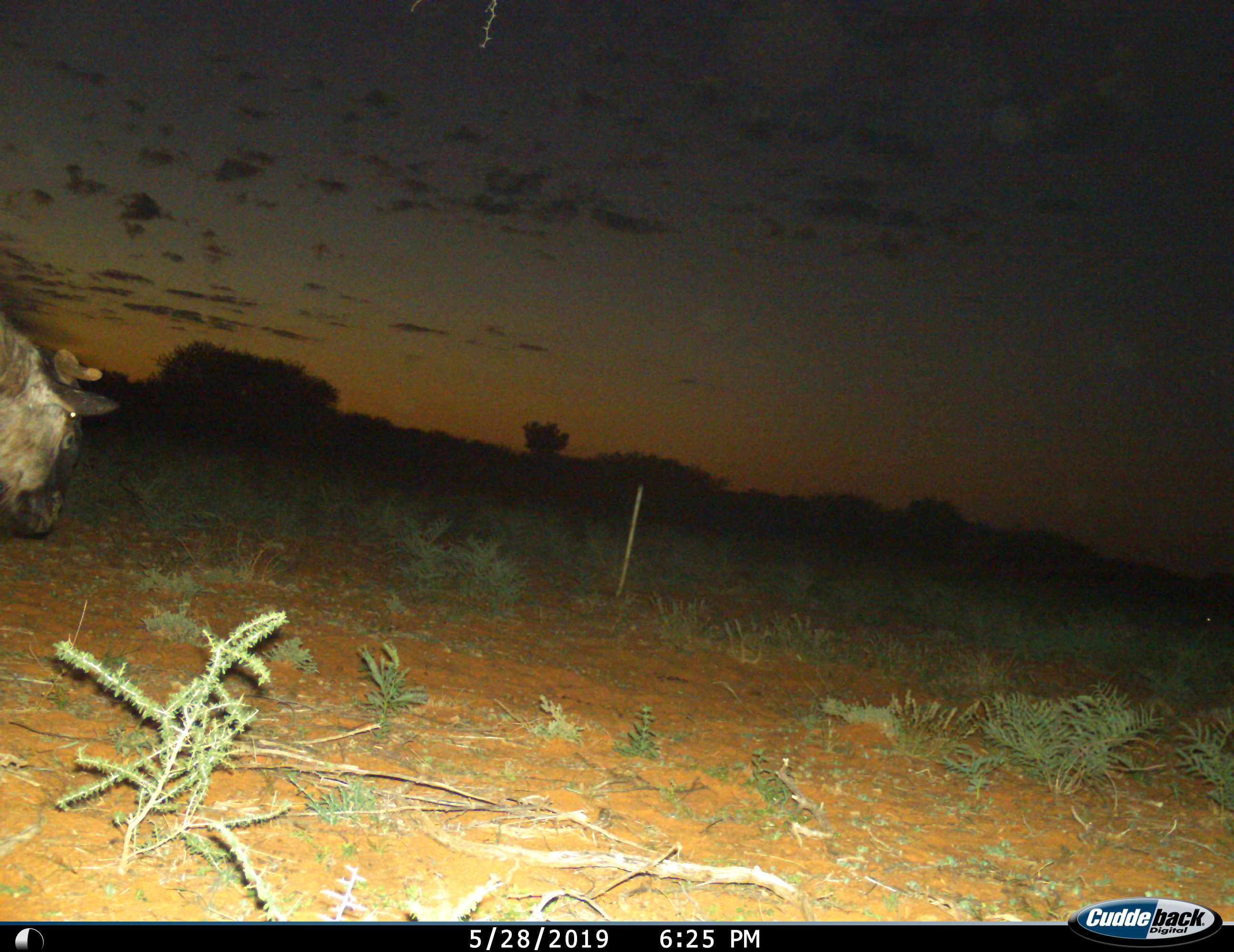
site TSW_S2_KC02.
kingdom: Animalia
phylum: Chordata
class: Mammalia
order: Artiodactyla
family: Bovidae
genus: Connochaetes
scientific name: Connochaetes taurinus taurinus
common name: blue wildebeest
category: wildebeestblue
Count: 1.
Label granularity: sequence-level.